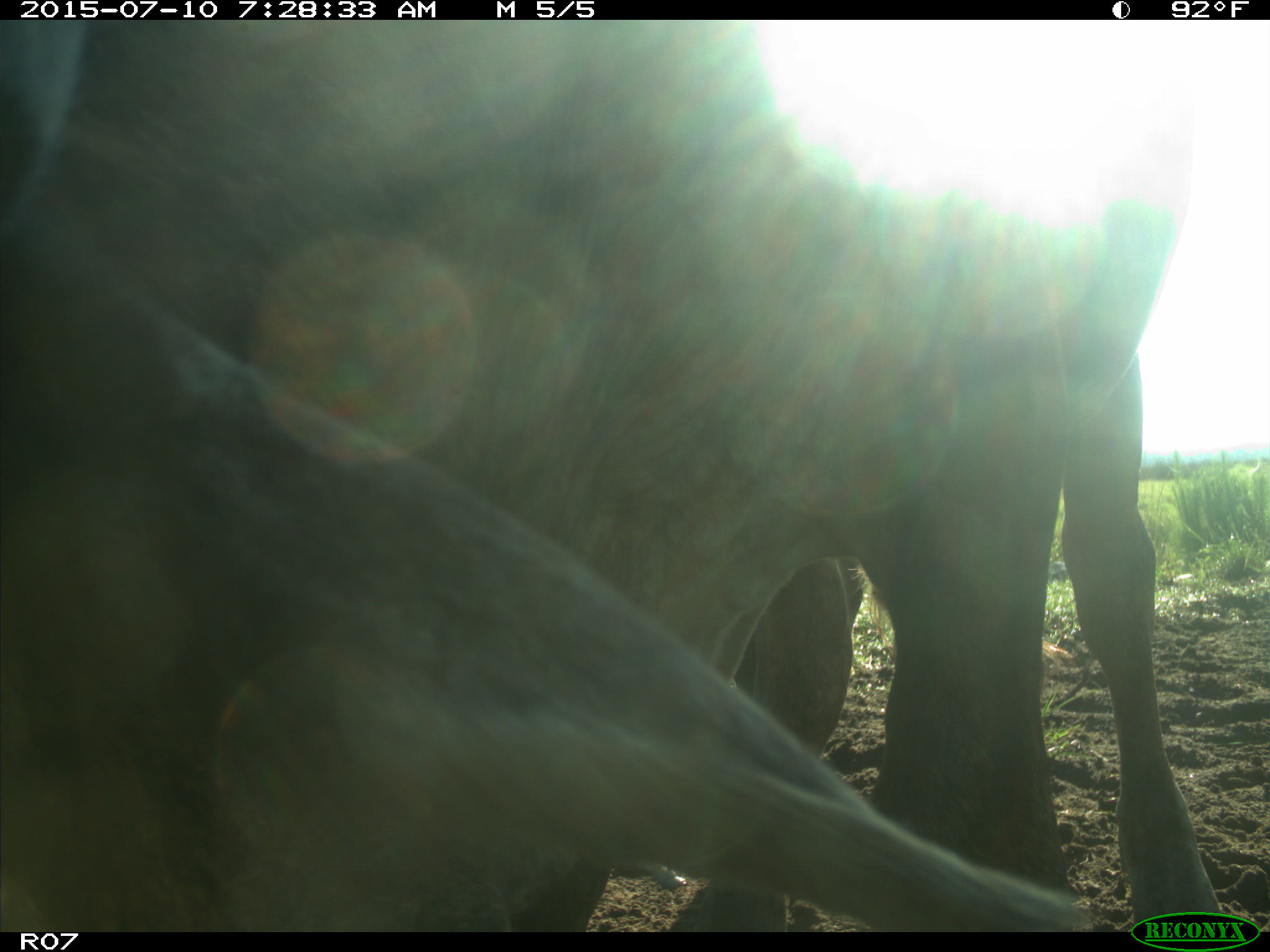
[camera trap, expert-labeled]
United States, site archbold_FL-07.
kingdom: Animalia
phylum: Chordata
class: Mammalia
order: Artiodactyla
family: Bovidae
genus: Bos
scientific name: Bos taurus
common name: domestic cow